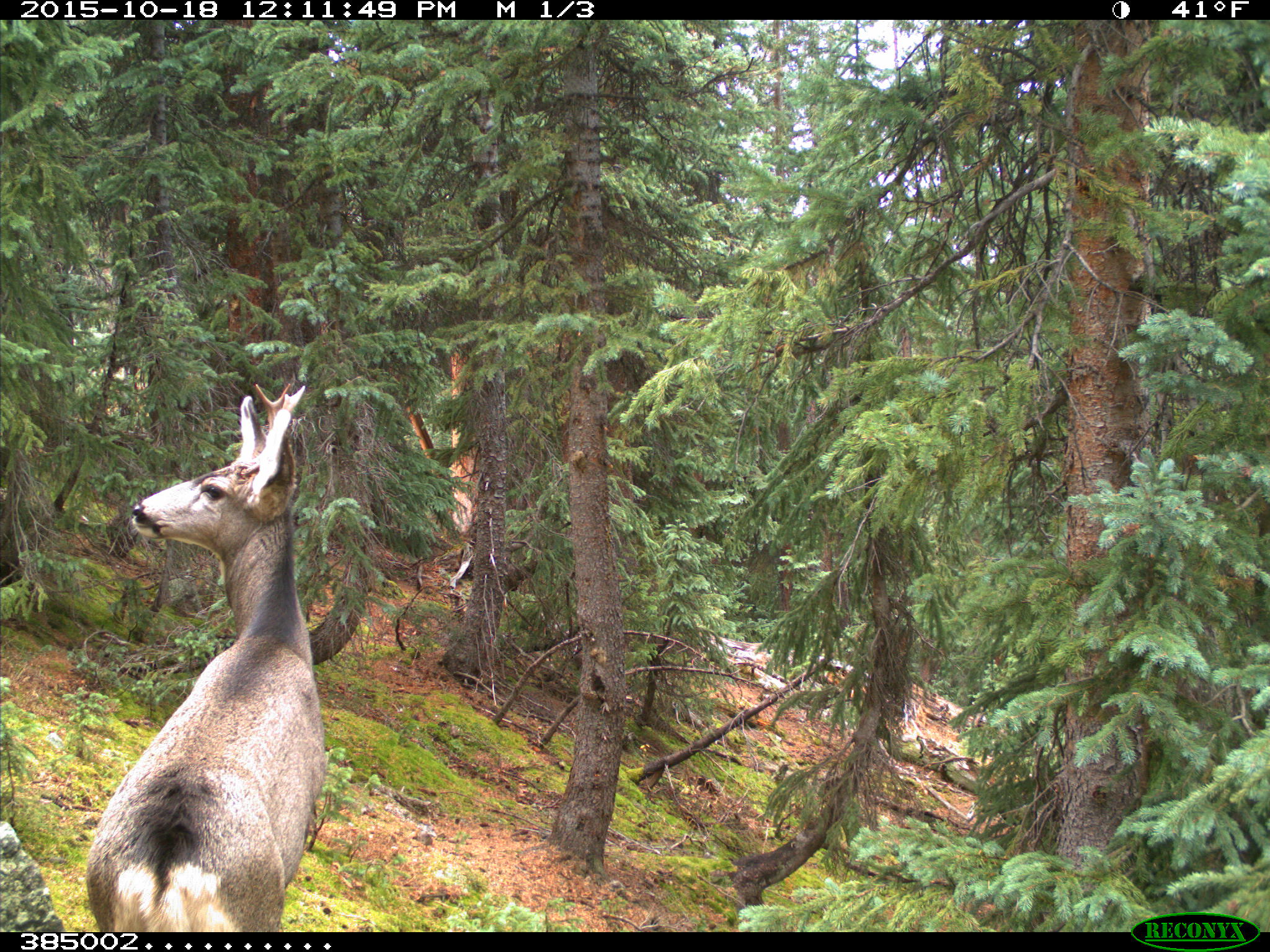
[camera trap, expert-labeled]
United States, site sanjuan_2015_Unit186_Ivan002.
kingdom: Animalia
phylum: Chordata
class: Mammalia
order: Artiodactyla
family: Cervidae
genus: Odocoileus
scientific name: Odocoileus hemionus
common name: mule deer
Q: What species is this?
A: Odocoileus hemionus (mule deer).